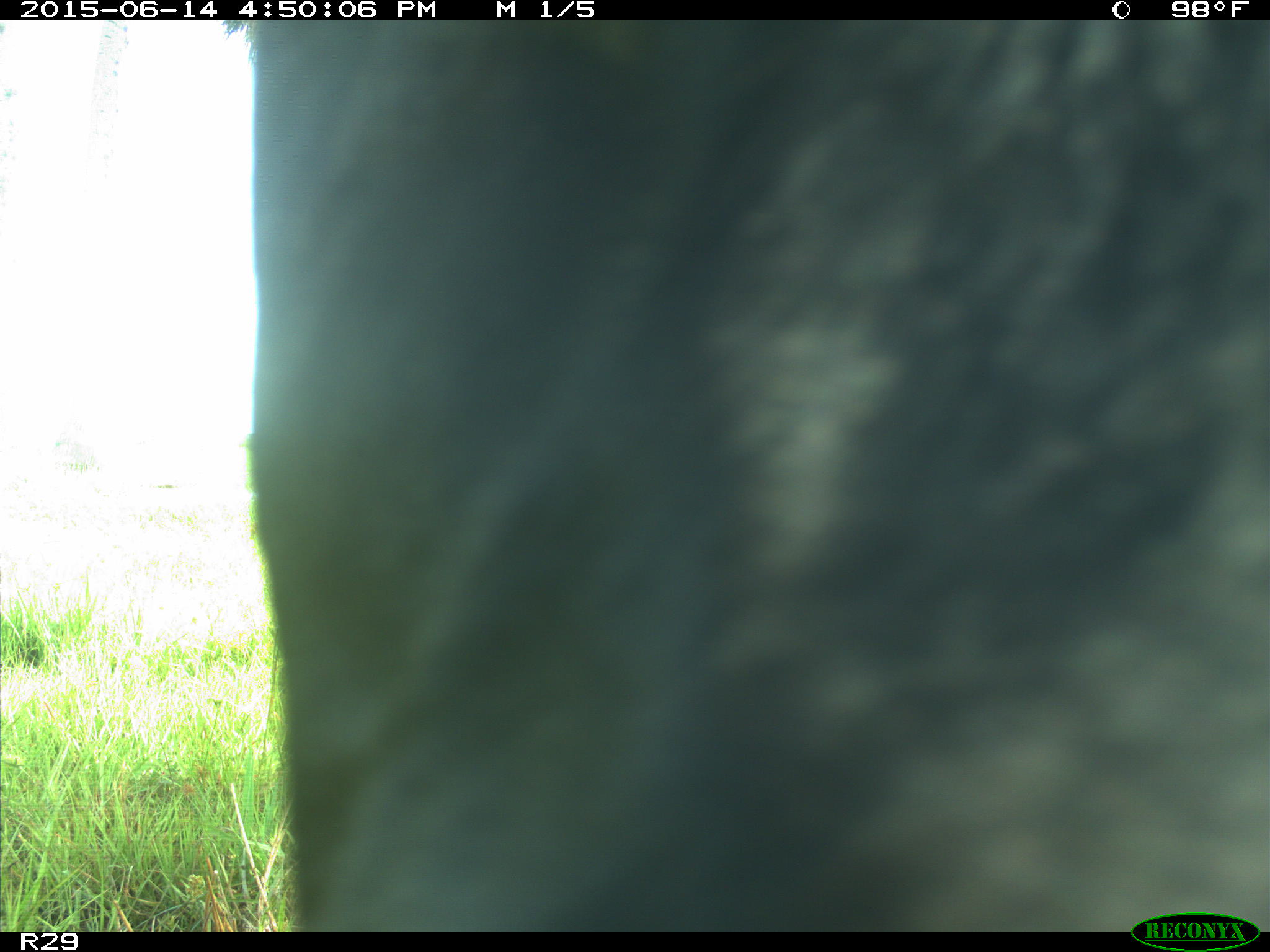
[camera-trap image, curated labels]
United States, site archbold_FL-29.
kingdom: Animalia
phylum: Chordata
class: Mammalia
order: Artiodactyla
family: Bovidae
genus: Bos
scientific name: Bos taurus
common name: domestic cow